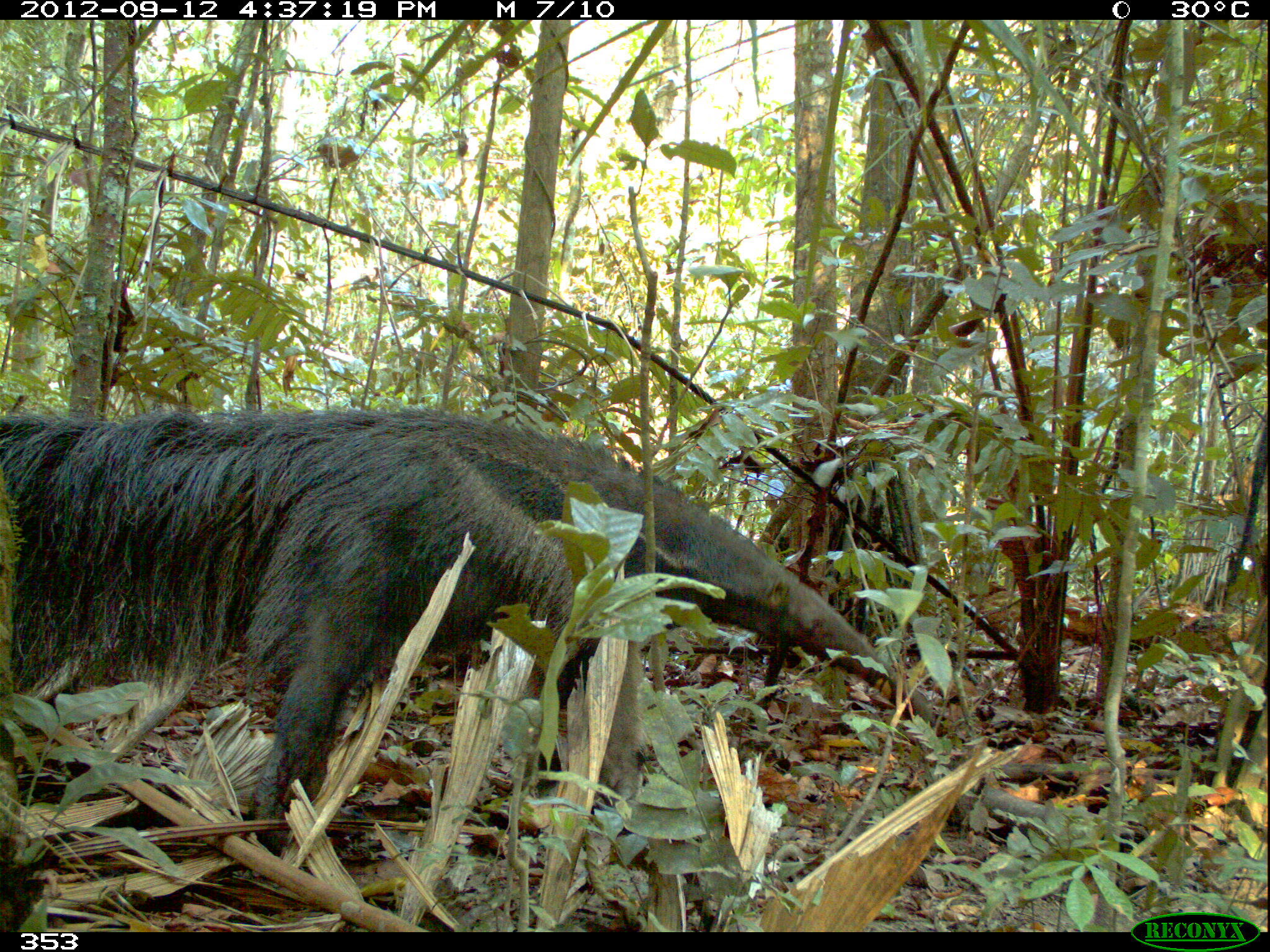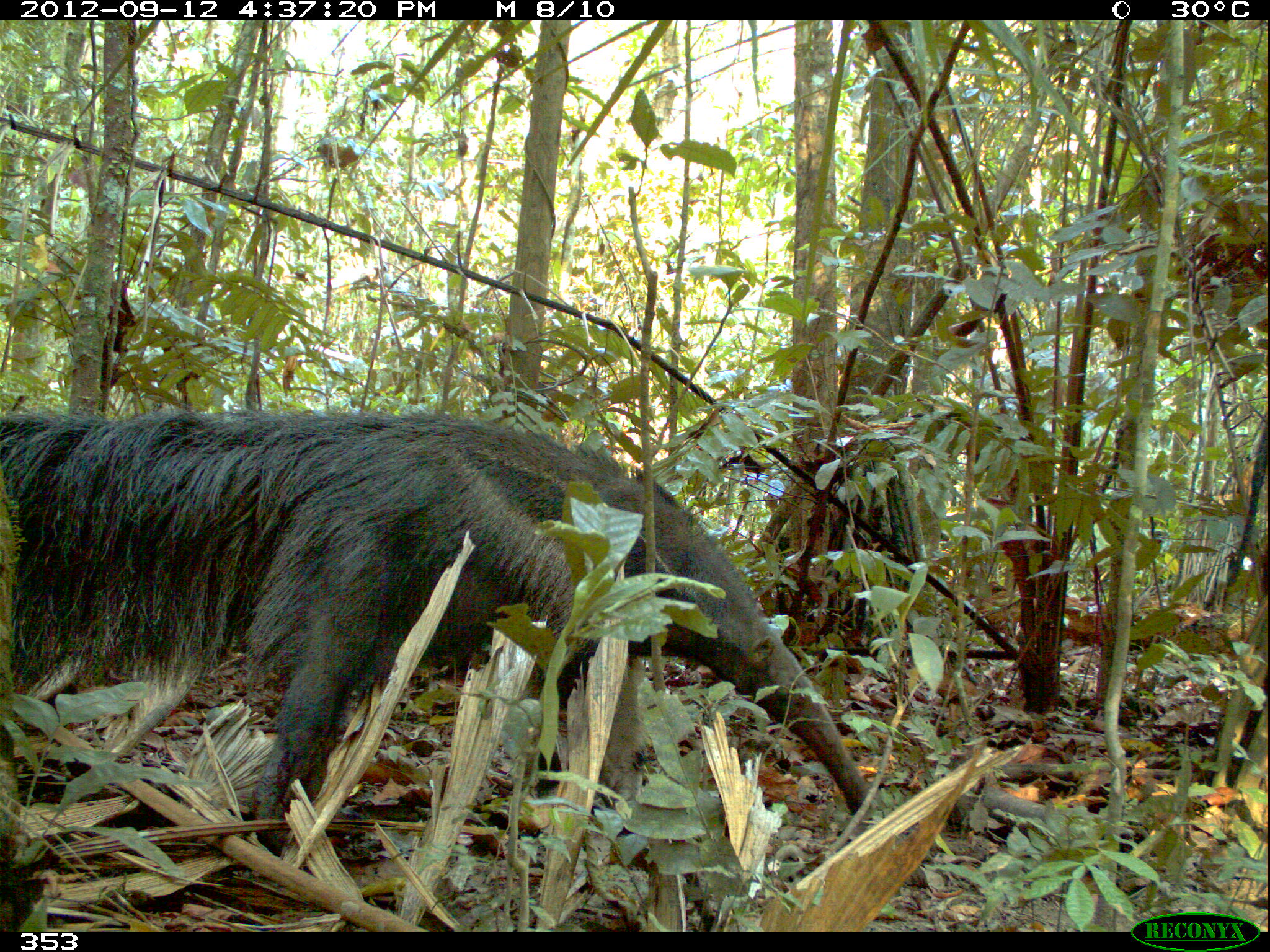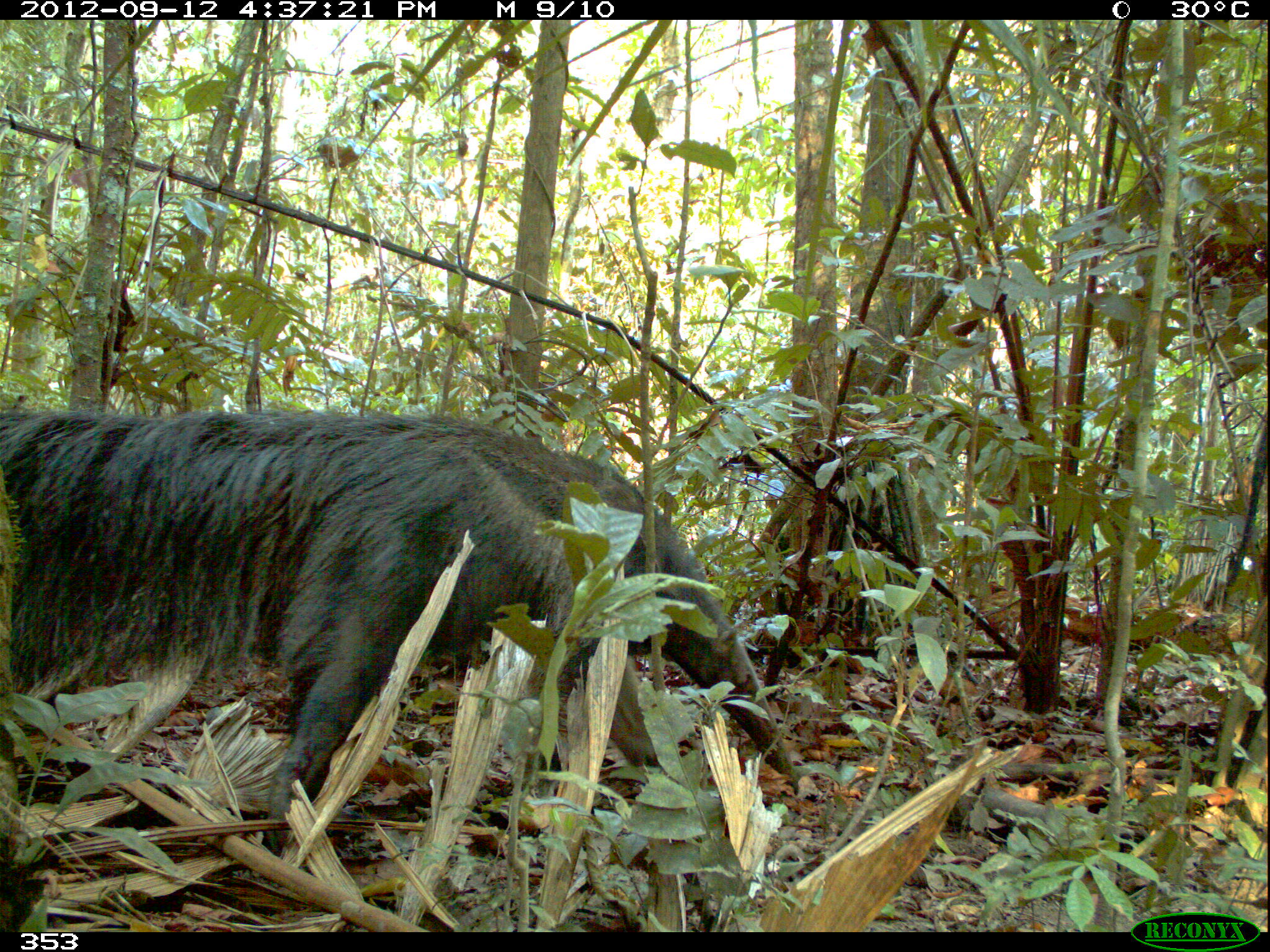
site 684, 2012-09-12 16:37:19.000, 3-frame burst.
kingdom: Animalia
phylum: Chordata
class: Mammalia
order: Pilosa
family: Myrmecophagidae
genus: Myrmecophaga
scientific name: Myrmecophaga tridactyla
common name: giant anteater